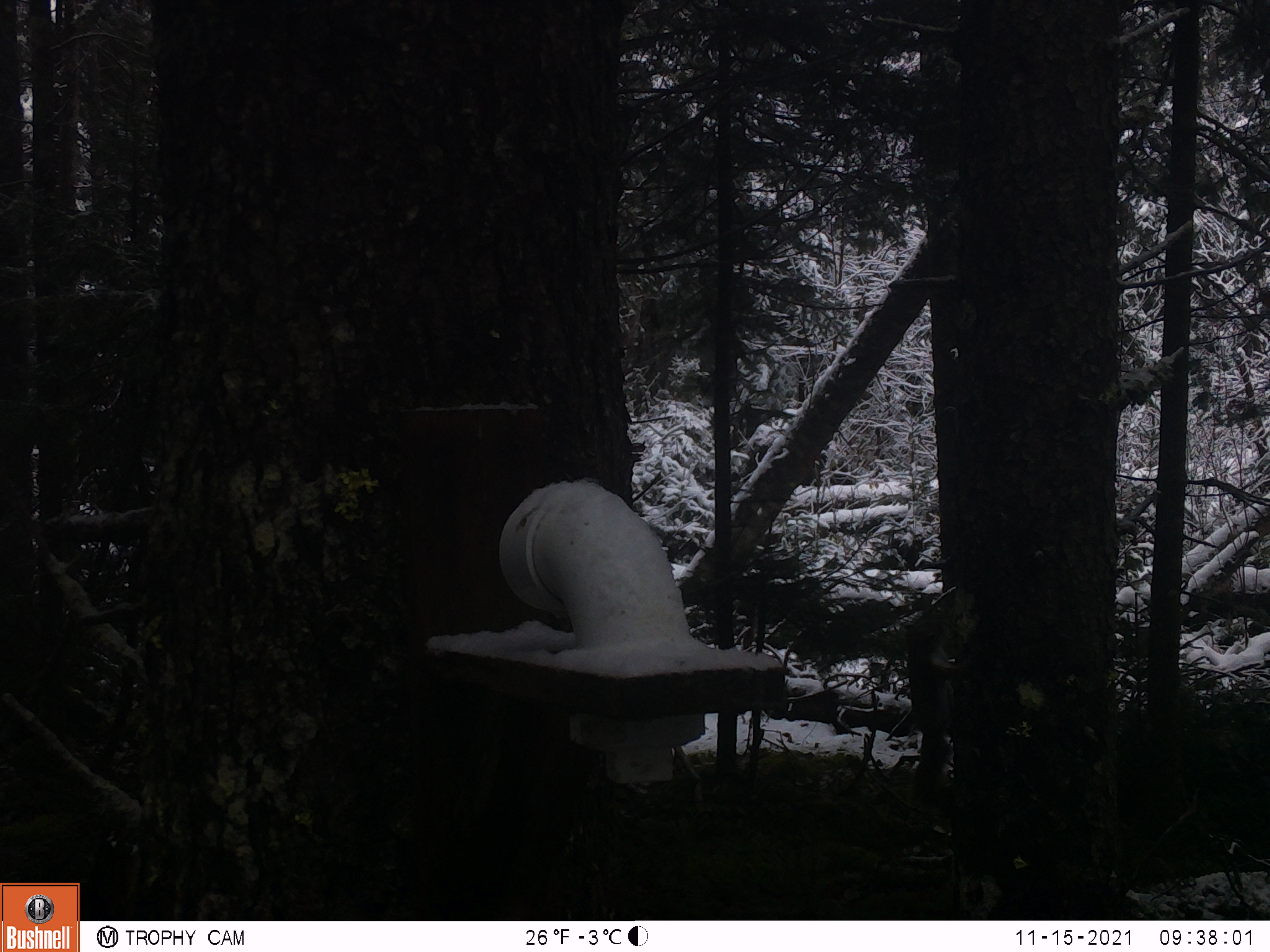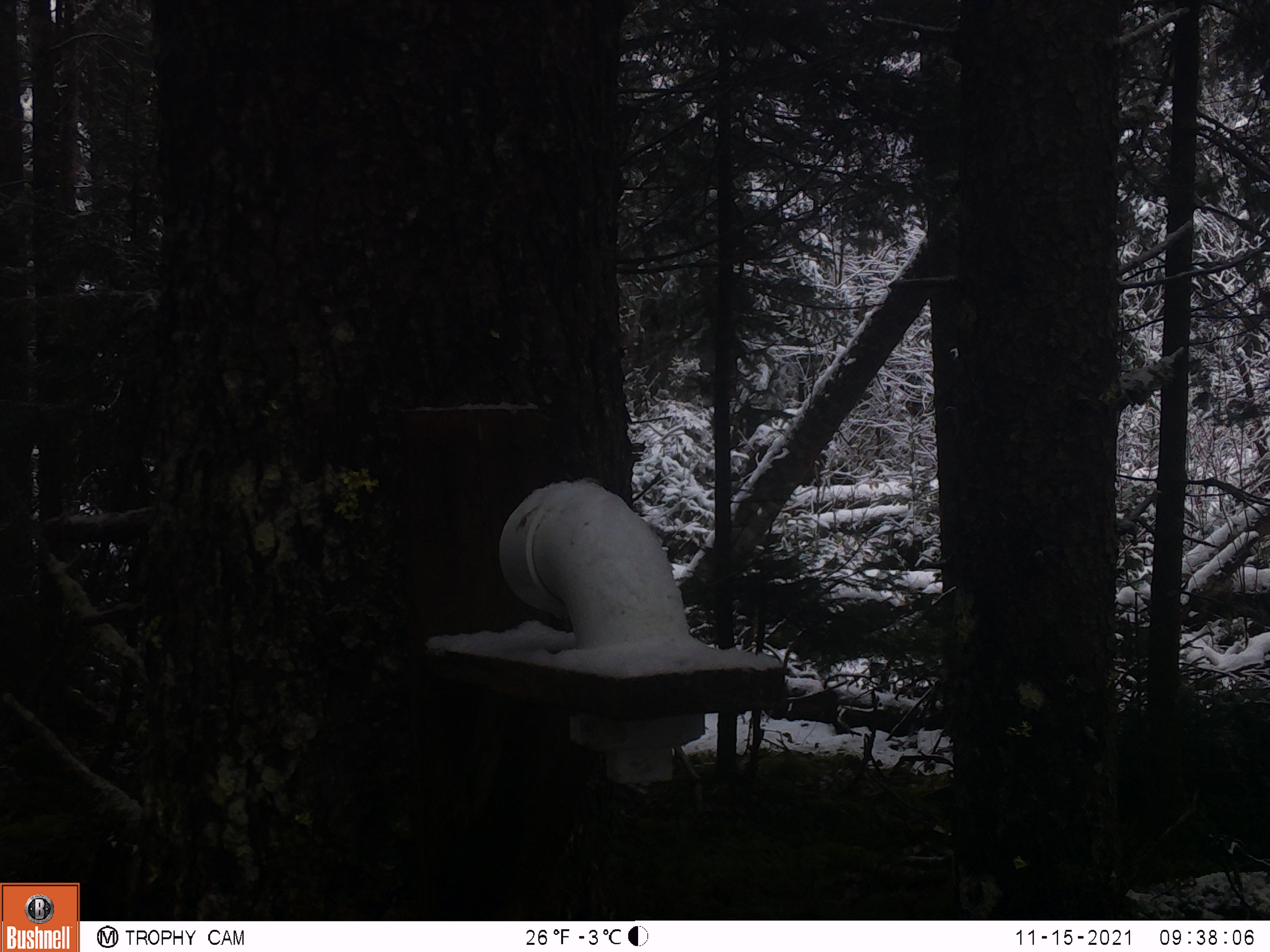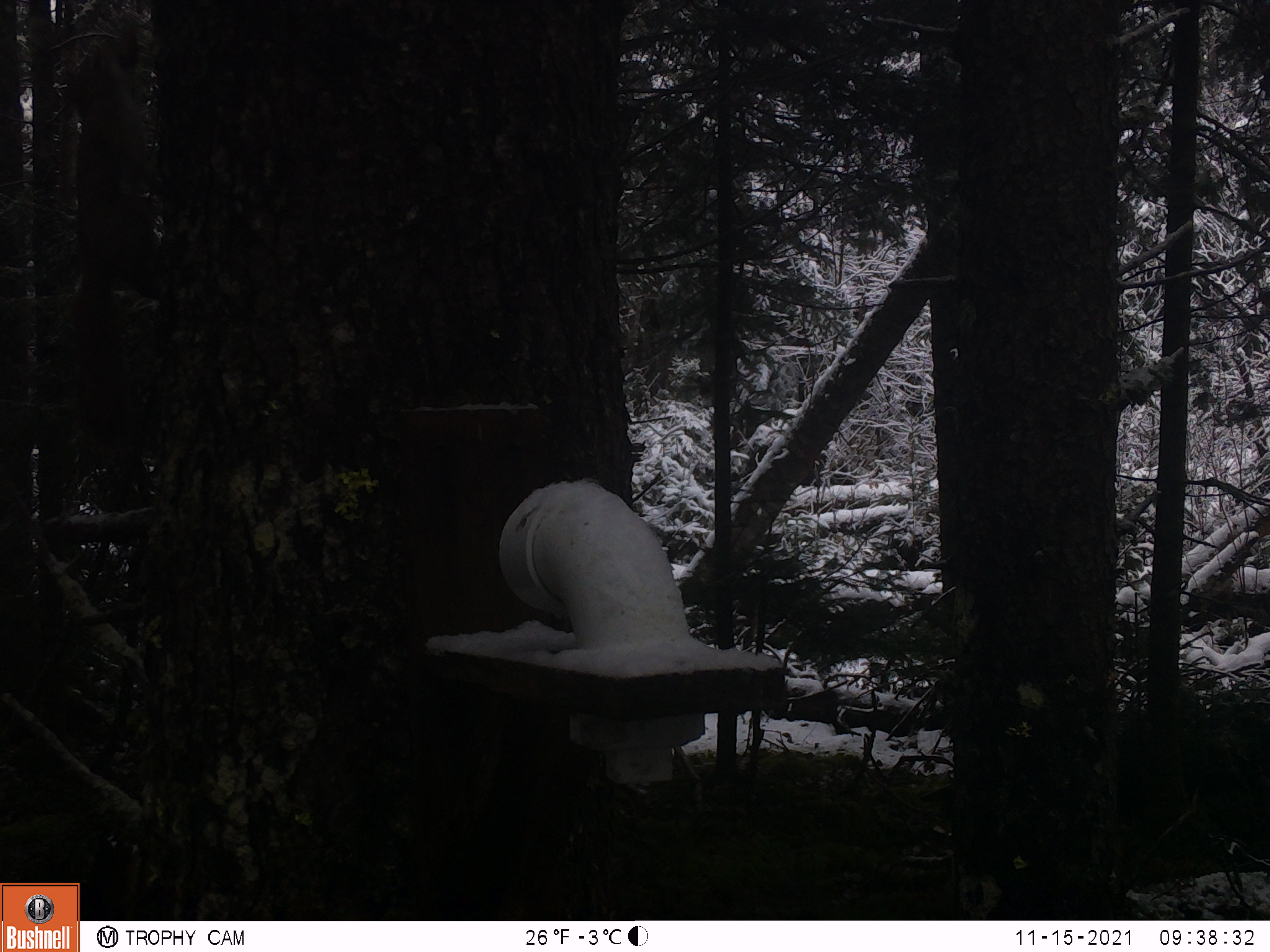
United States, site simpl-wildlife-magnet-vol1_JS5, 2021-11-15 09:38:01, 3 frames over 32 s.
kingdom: Animalia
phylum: Chordata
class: Mammalia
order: Rodentia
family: Sciuridae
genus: Tamiasciurus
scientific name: Tamiasciurus hudsonicus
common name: red squirrel